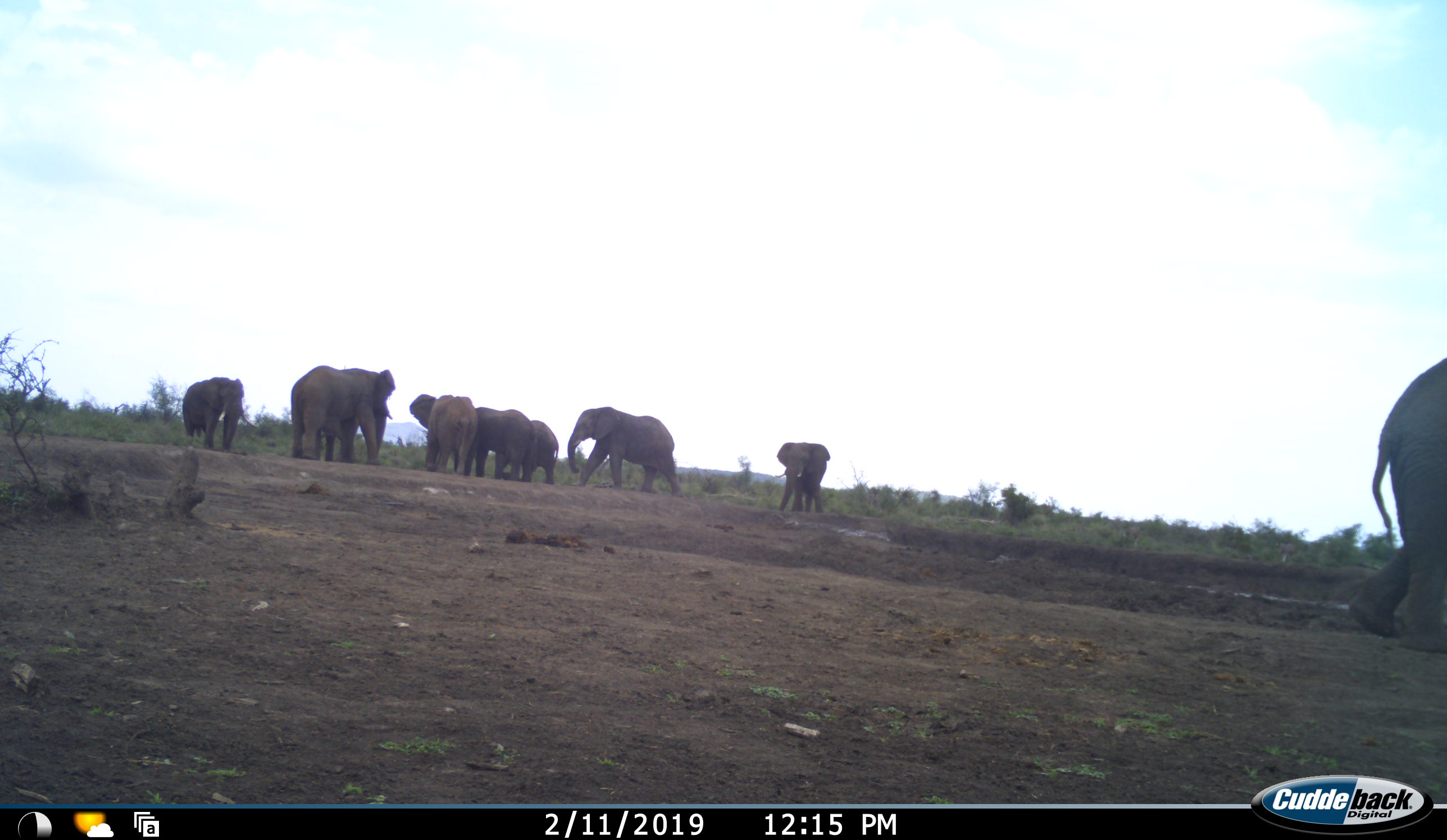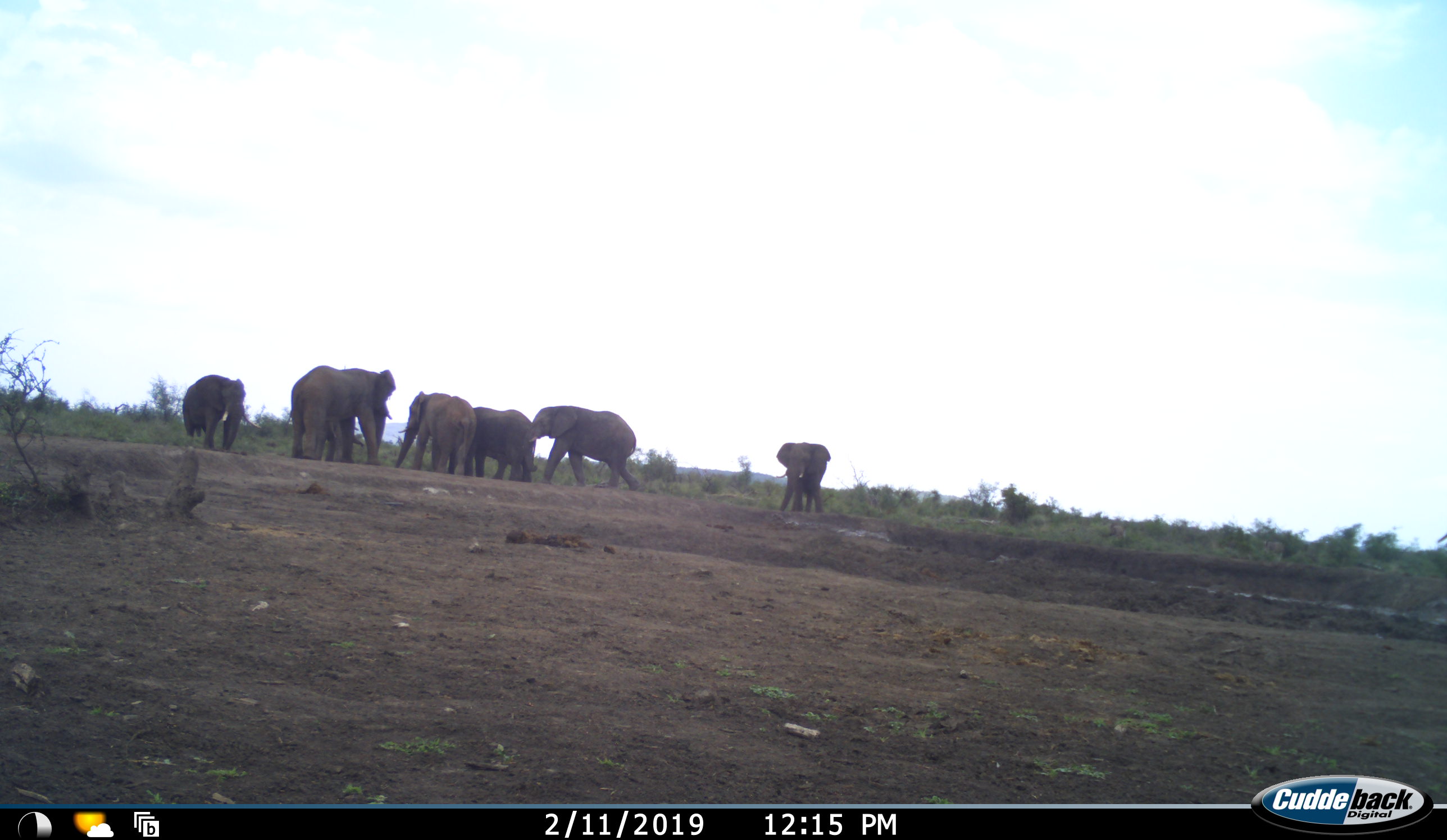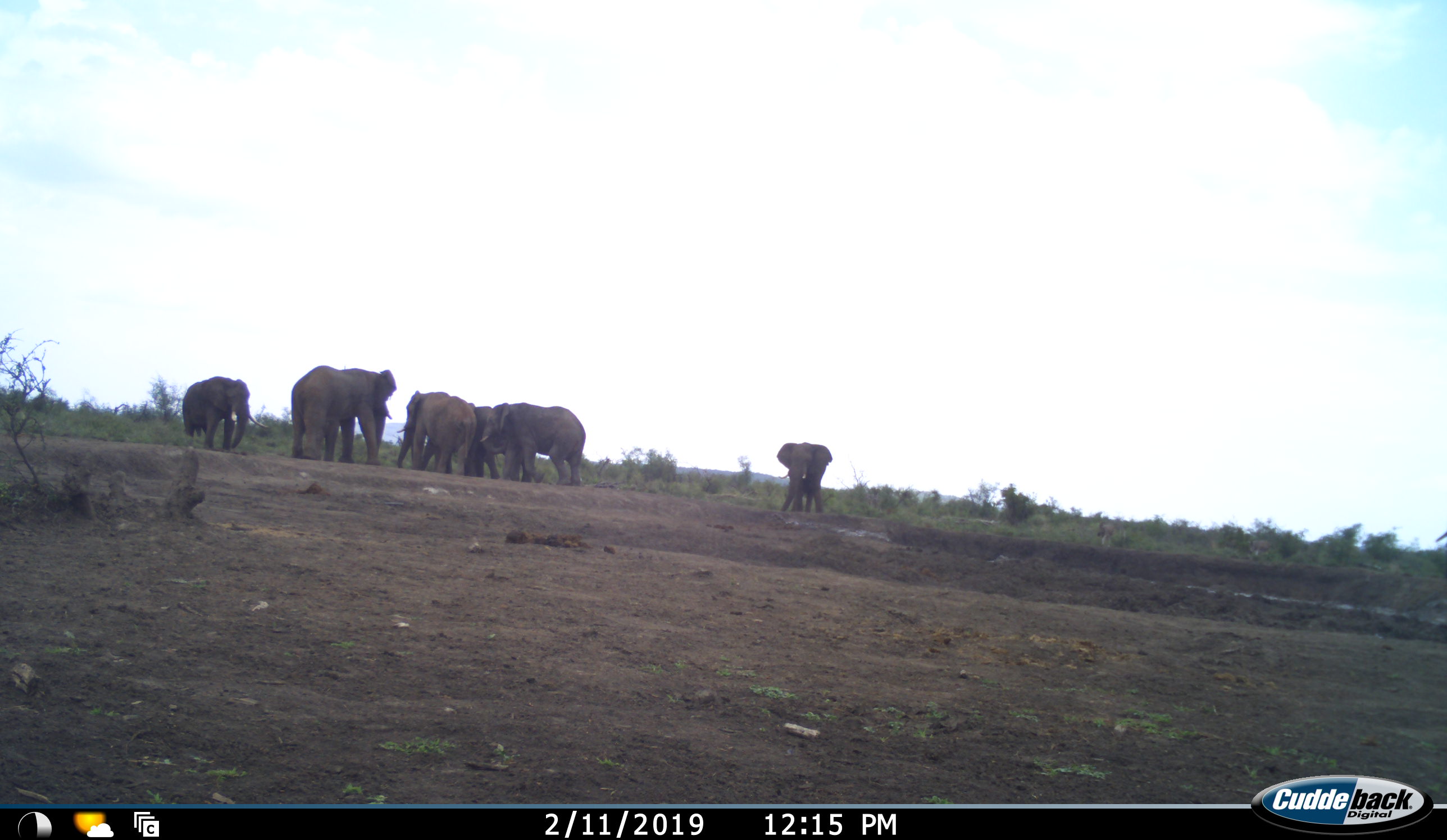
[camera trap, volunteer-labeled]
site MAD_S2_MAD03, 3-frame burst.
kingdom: Animalia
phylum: Chordata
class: Mammalia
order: Proboscidea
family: Elephantidae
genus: Loxodonta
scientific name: Loxodonta africana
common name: african bush elephant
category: elephant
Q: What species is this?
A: Elephant (african bush elephant) (Loxodonta africana).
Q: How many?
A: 9.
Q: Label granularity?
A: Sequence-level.